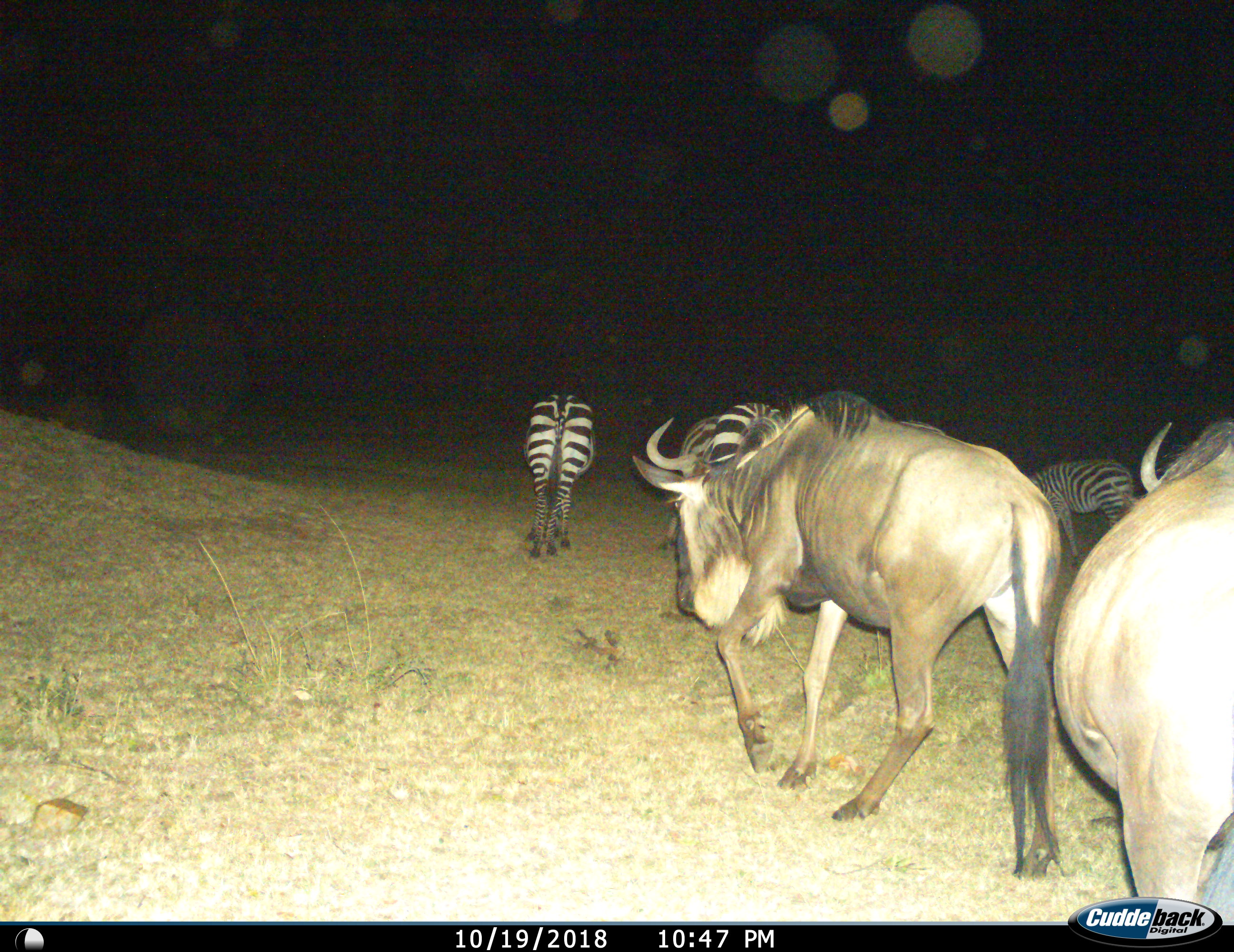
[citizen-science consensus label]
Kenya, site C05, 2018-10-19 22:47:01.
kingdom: Animalia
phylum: Chordata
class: Mammalia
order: Artiodactyla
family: Bovidae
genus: Connochaetes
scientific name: Connochaetes taurinus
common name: common wildebeest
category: wildebeest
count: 2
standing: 0%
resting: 0%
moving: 86%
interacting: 14%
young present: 0%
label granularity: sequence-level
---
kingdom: Animalia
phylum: Chordata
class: Mammalia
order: Perissodactyla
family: Equidae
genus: Equus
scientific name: Equus quagga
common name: plains zebra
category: zebra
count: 3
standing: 40%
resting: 0%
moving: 50%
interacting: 10%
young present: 0%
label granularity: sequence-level